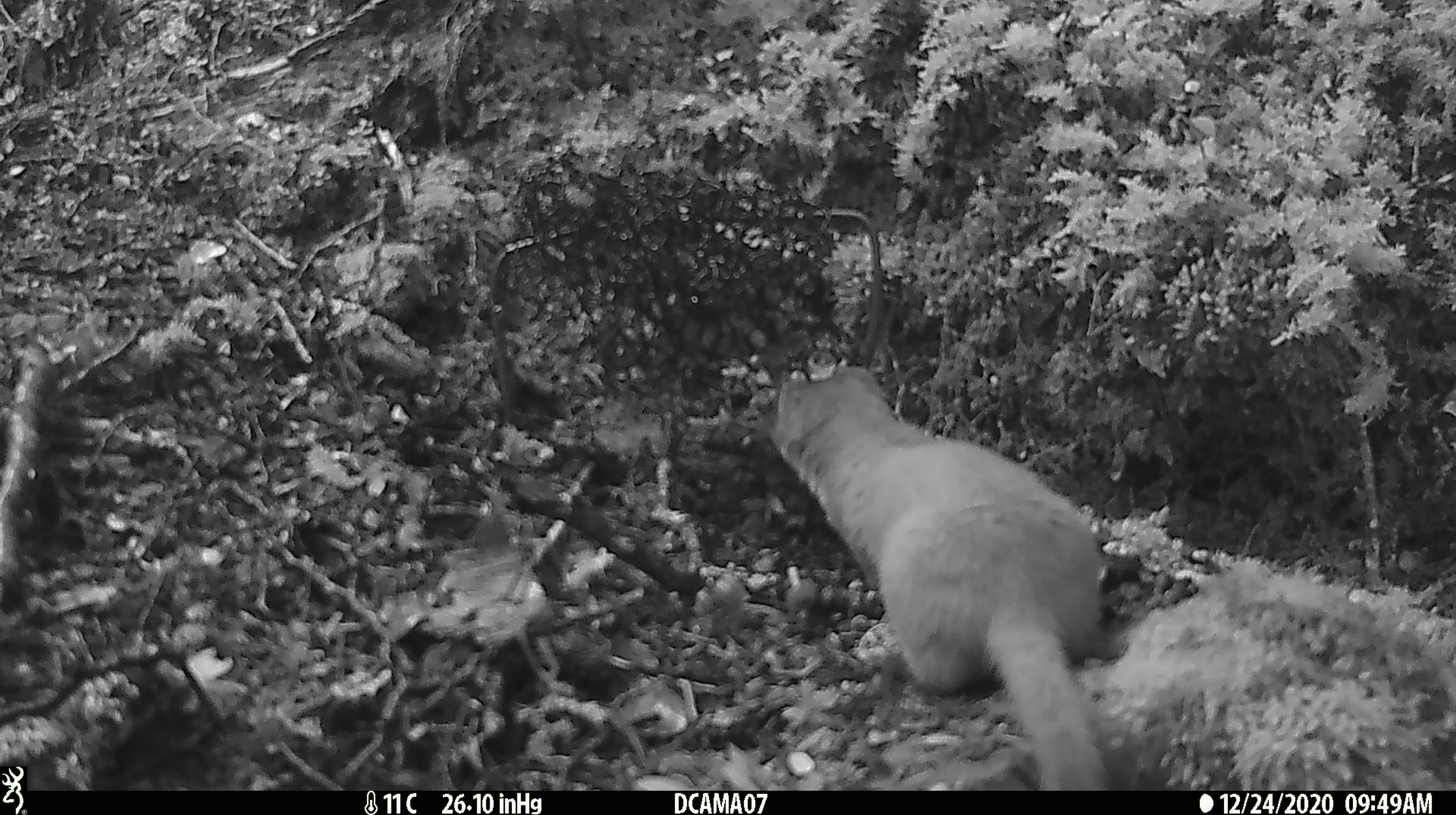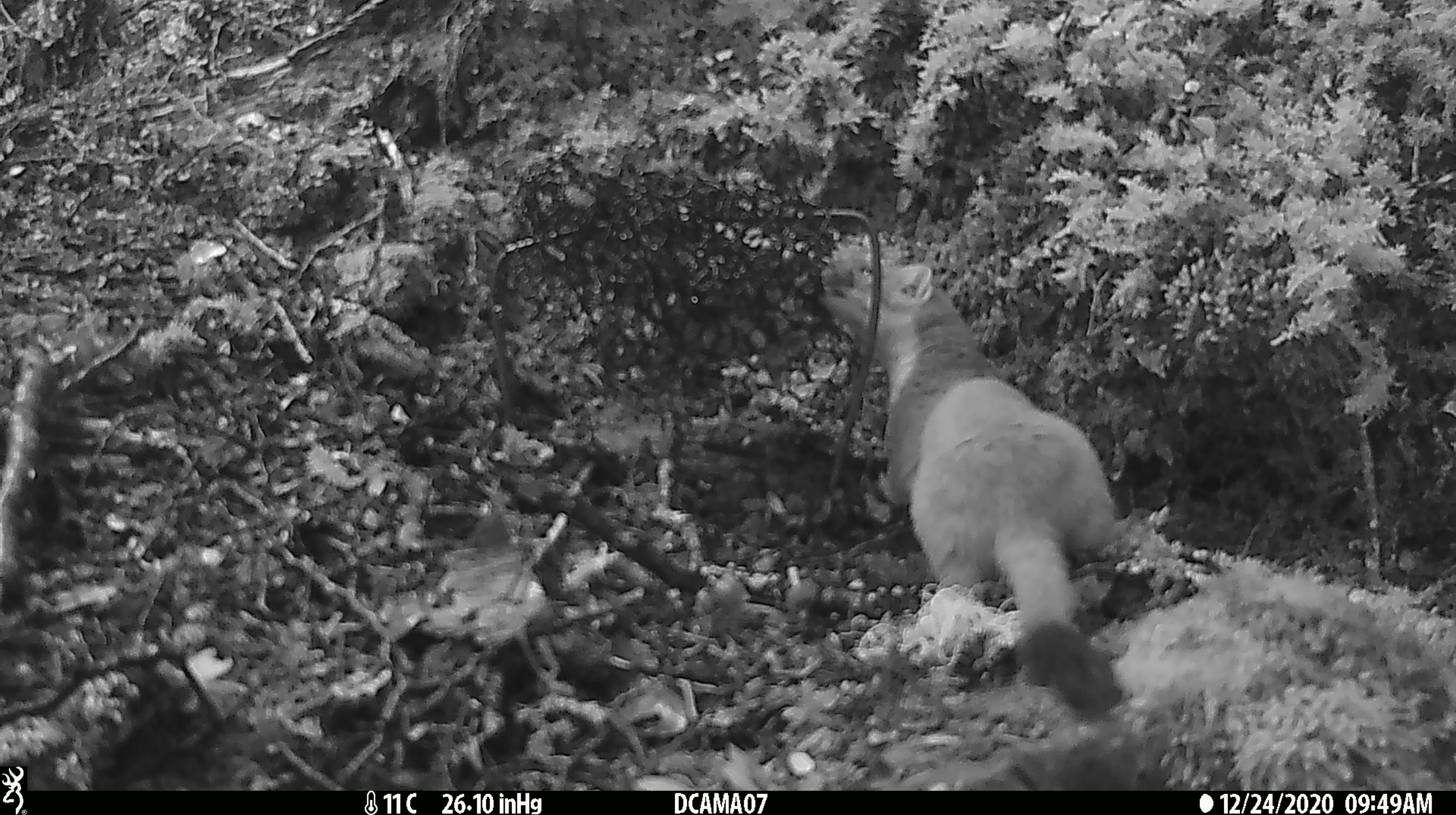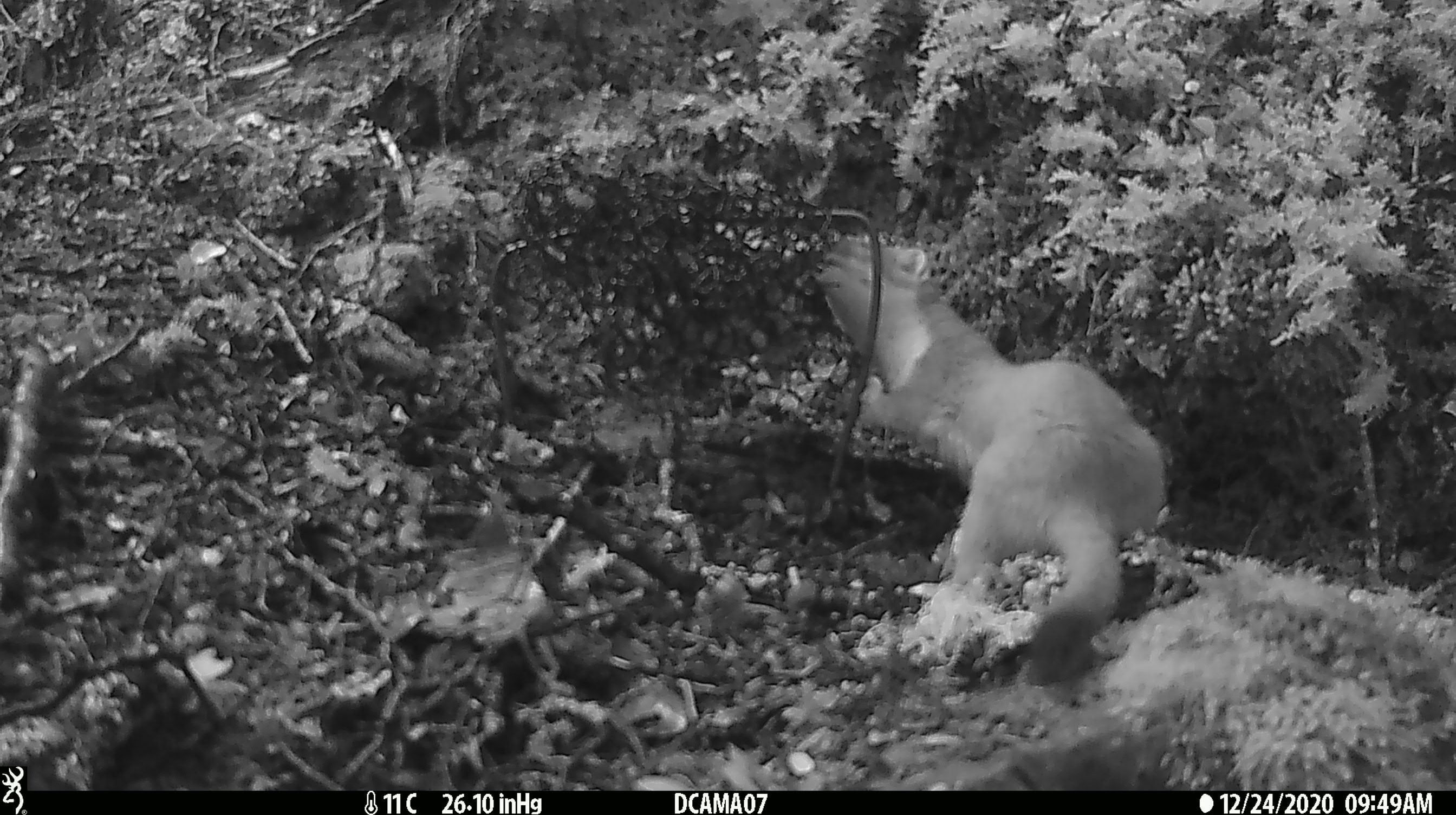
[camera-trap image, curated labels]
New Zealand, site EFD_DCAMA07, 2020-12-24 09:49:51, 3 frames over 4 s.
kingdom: Animalia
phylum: Chordata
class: Mammalia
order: Carnivora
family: Mustelidae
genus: Mustela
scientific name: Mustela erminea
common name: stoat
Stoat (Mustela erminea).